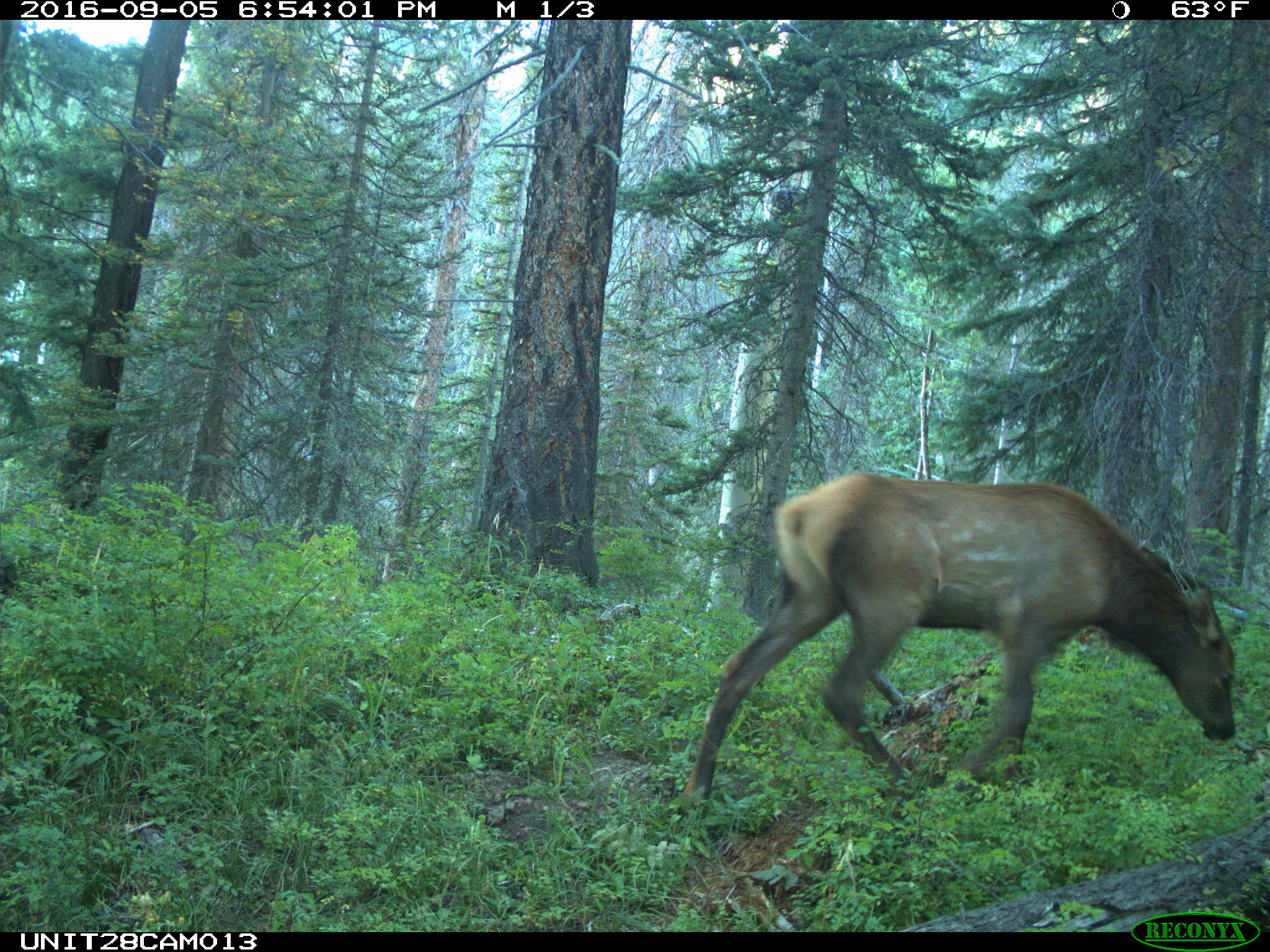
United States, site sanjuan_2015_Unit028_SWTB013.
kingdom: Animalia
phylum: Chordata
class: Mammalia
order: Artiodactyla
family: Cervidae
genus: Cervus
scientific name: Cervus elaphus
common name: red deer